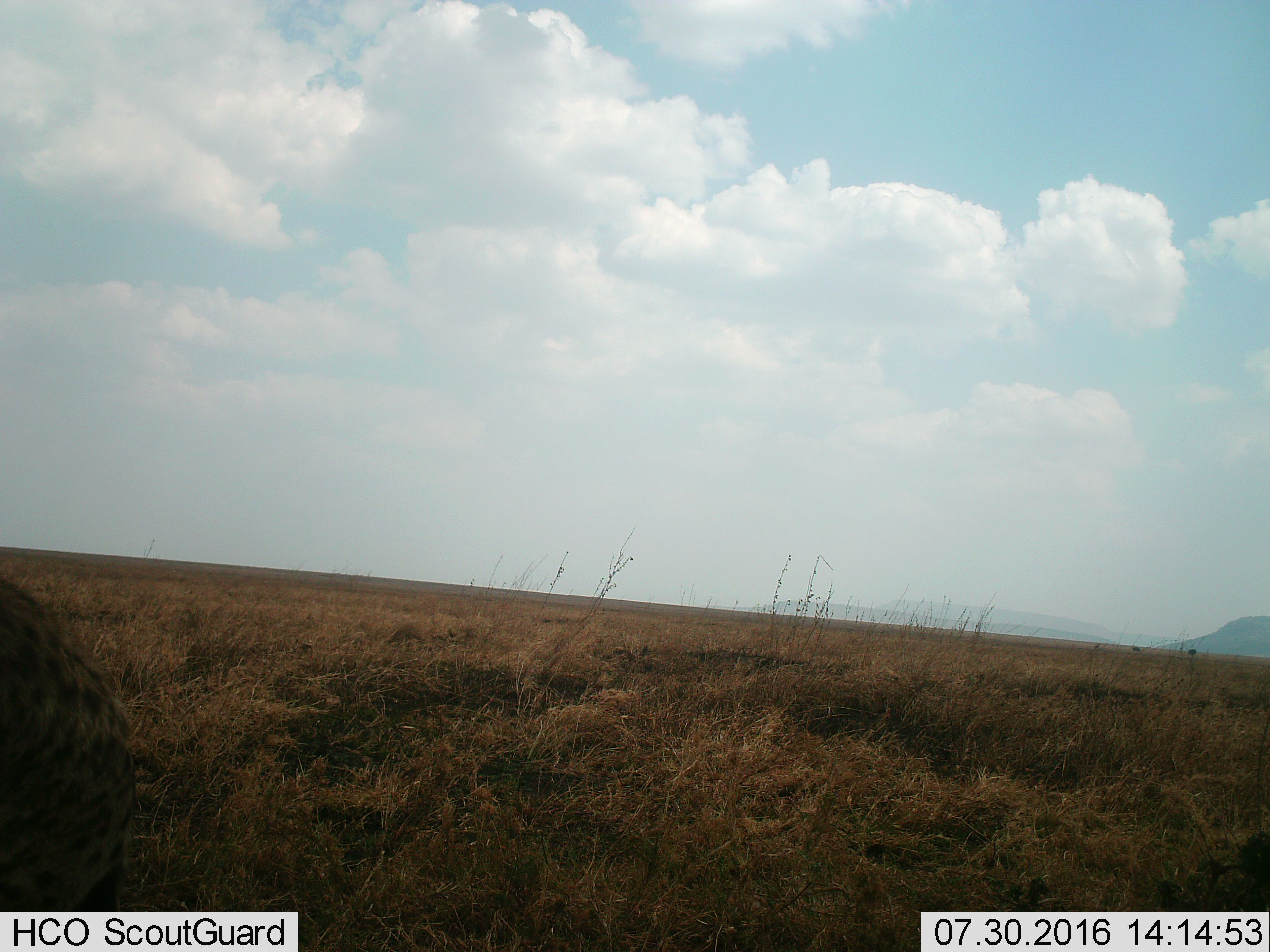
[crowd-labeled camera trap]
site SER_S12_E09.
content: unidentified animal